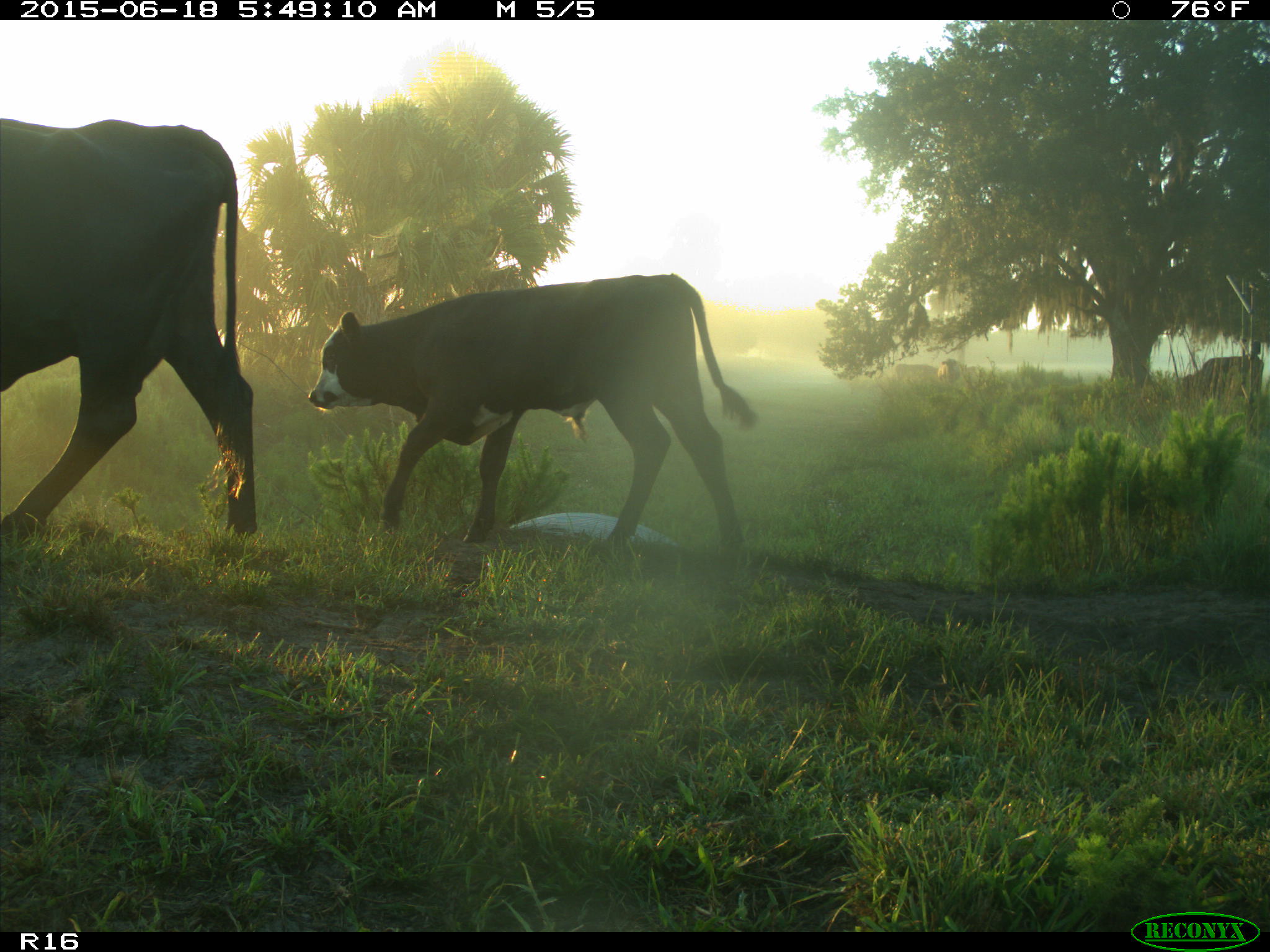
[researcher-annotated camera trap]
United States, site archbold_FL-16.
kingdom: Animalia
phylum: Chordata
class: Mammalia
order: Artiodactyla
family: Bovidae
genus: Bos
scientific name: Bos taurus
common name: domestic cow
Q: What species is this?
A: Bos taurus (domestic cow).